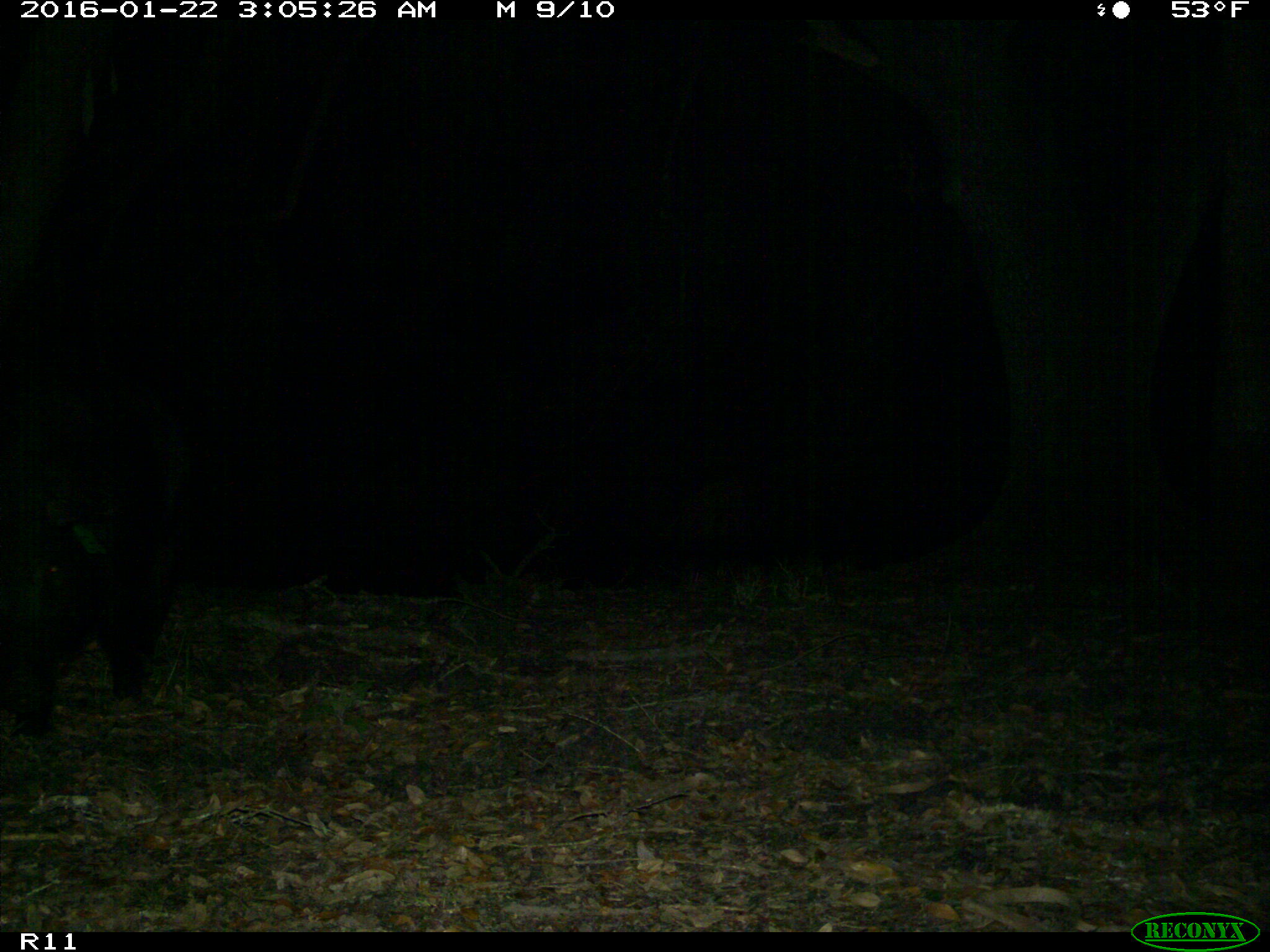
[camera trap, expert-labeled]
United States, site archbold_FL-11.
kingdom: Animalia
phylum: Chordata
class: Mammalia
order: Artiodactyla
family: Suidae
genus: Sus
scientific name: Sus scrofa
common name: wild boar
Sus scrofa (wild boar).